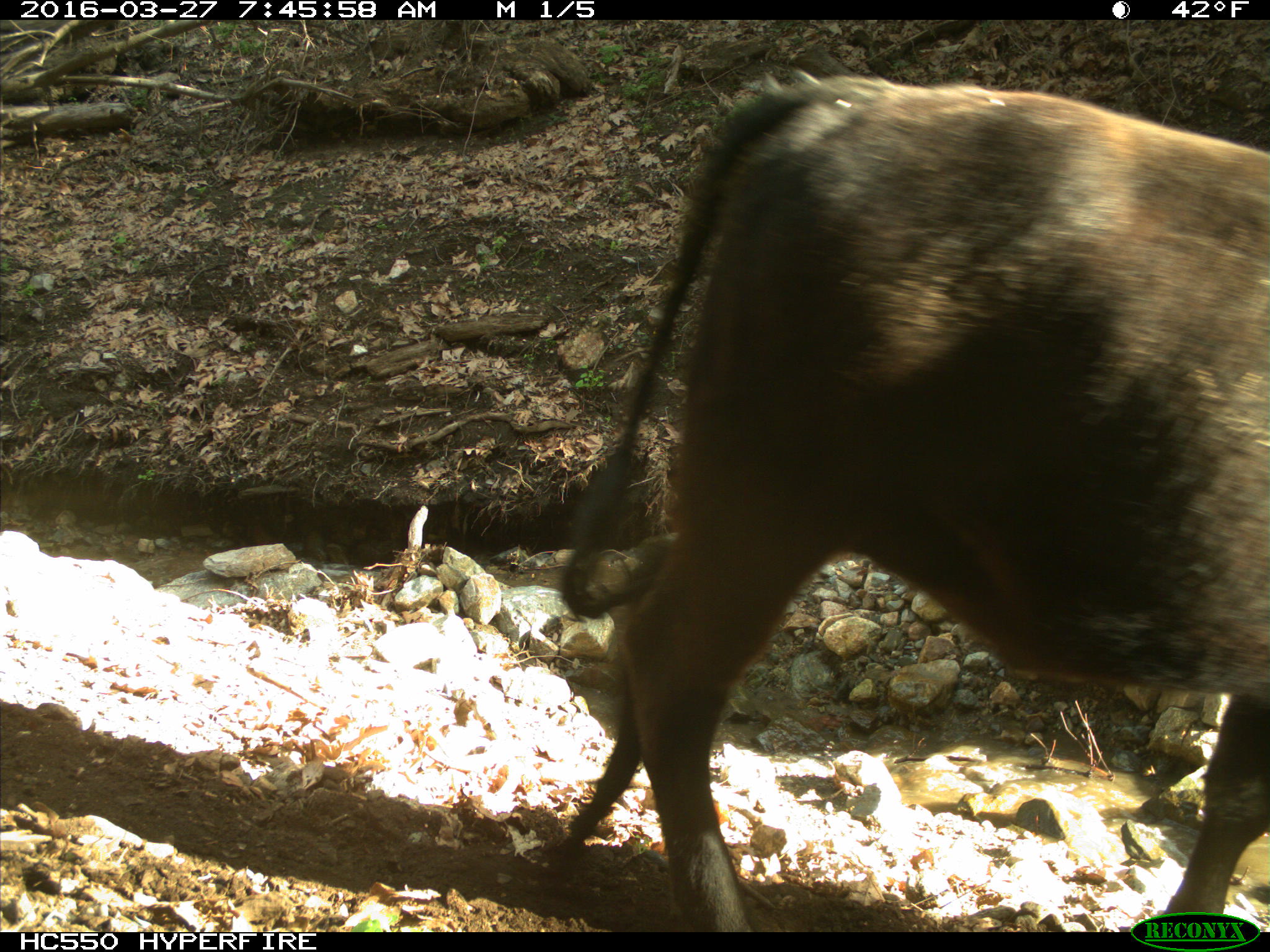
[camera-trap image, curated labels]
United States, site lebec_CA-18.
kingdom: Animalia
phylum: Chordata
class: Mammalia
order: Artiodactyla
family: Bovidae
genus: Bos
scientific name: Bos taurus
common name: domestic cow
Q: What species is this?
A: Bos taurus (domestic cow).